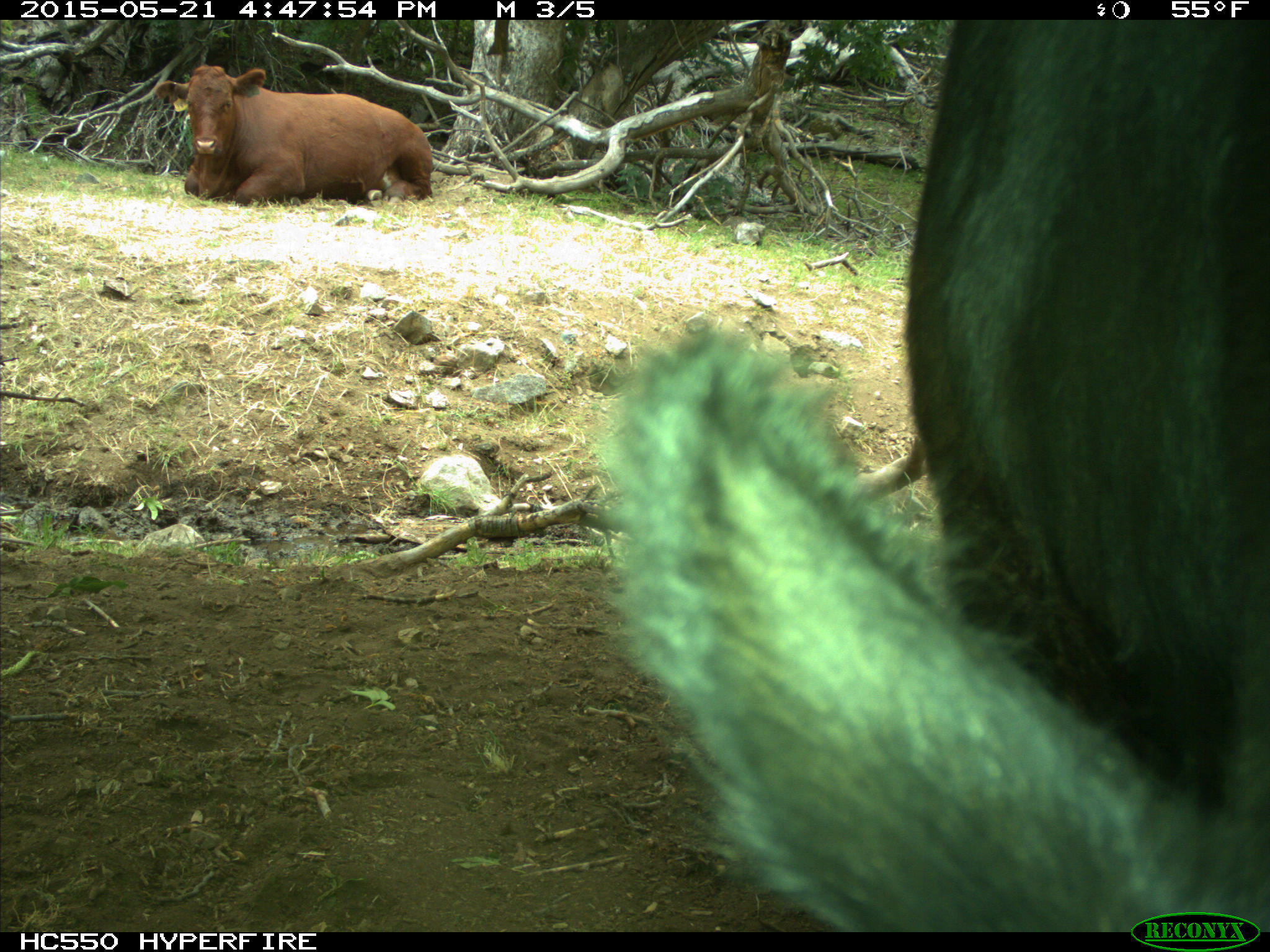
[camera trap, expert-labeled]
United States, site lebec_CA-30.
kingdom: Animalia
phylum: Chordata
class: Mammalia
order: Artiodactyla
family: Bovidae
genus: Bos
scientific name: Bos taurus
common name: domestic cow